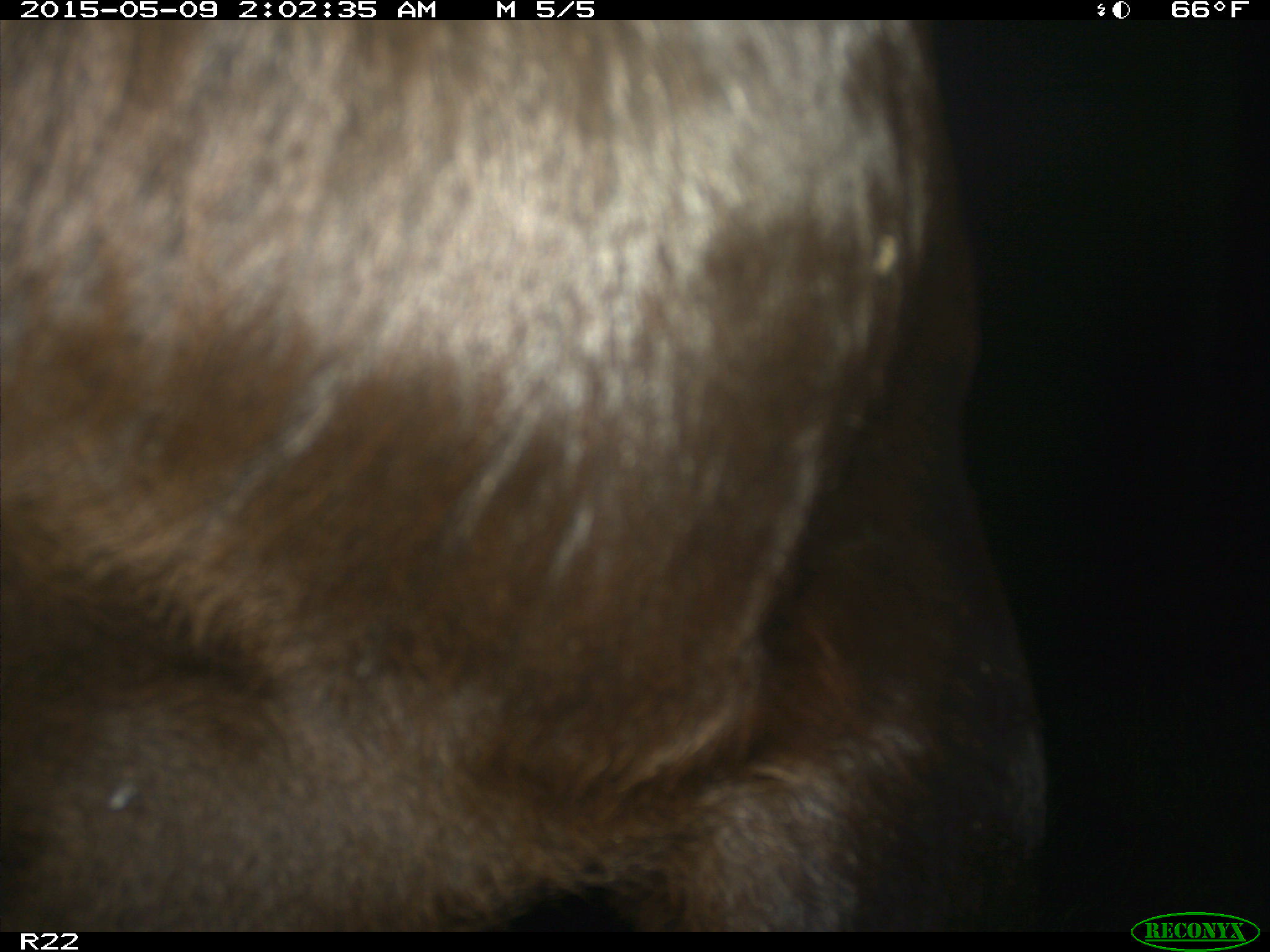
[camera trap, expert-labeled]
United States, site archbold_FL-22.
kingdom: Animalia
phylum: Chordata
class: Mammalia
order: Artiodactyla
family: Bovidae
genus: Bos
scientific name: Bos taurus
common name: domestic cow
Bos taurus (domestic cow).